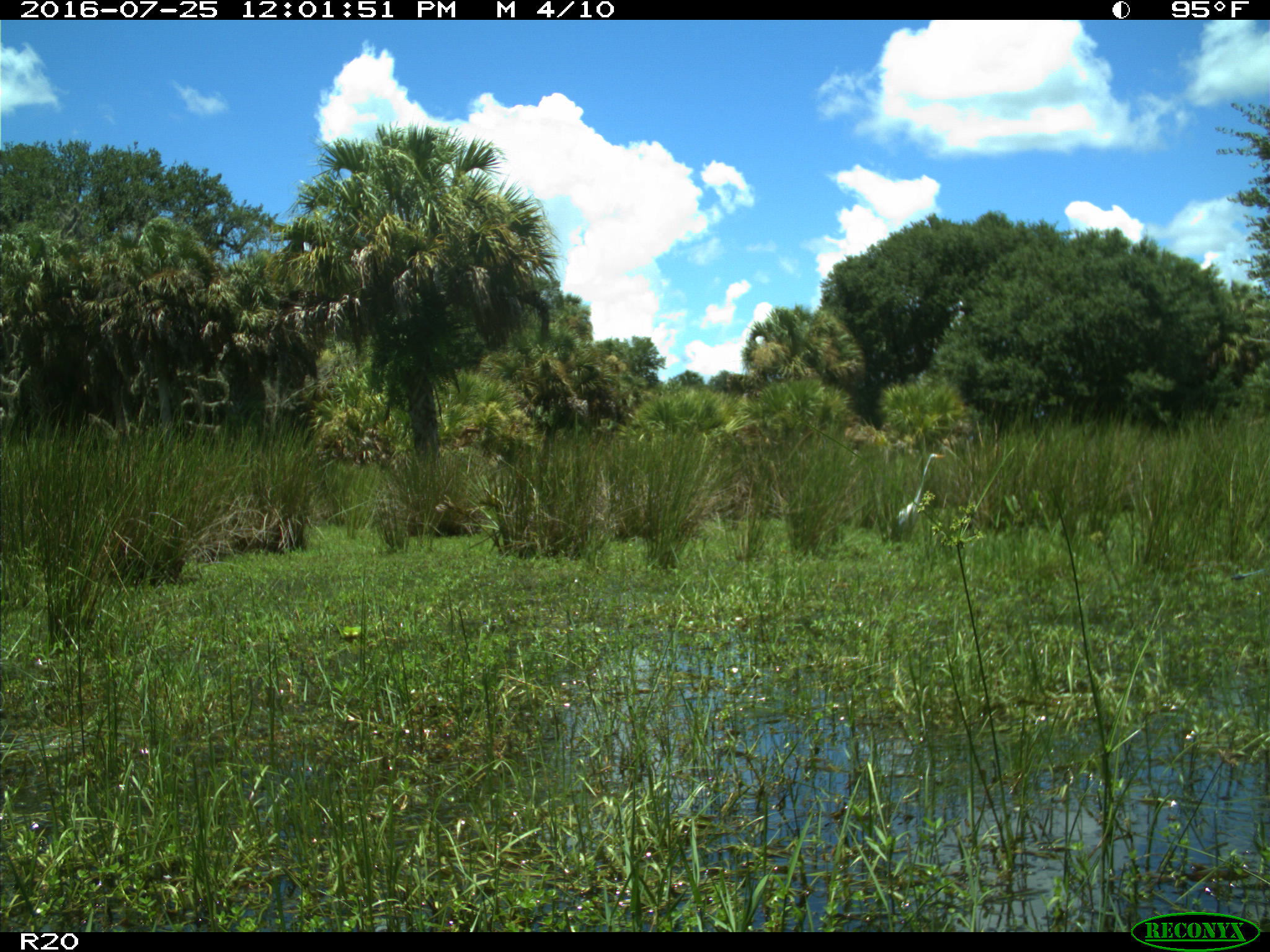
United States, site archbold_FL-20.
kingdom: Animalia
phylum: Chordata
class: Aves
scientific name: Aves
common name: birds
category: unidentified bird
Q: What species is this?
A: Unidentified bird (birds) (Aves).